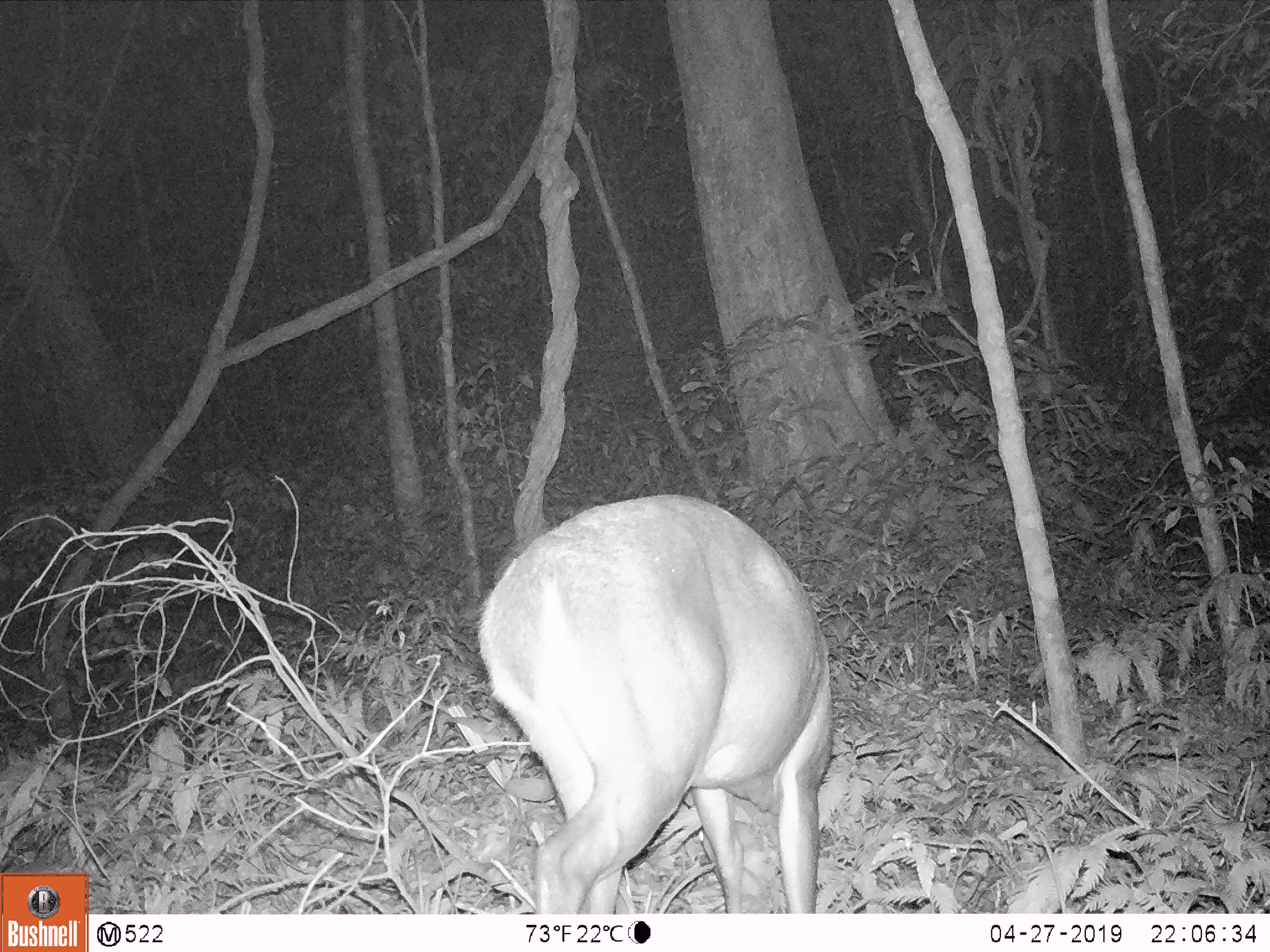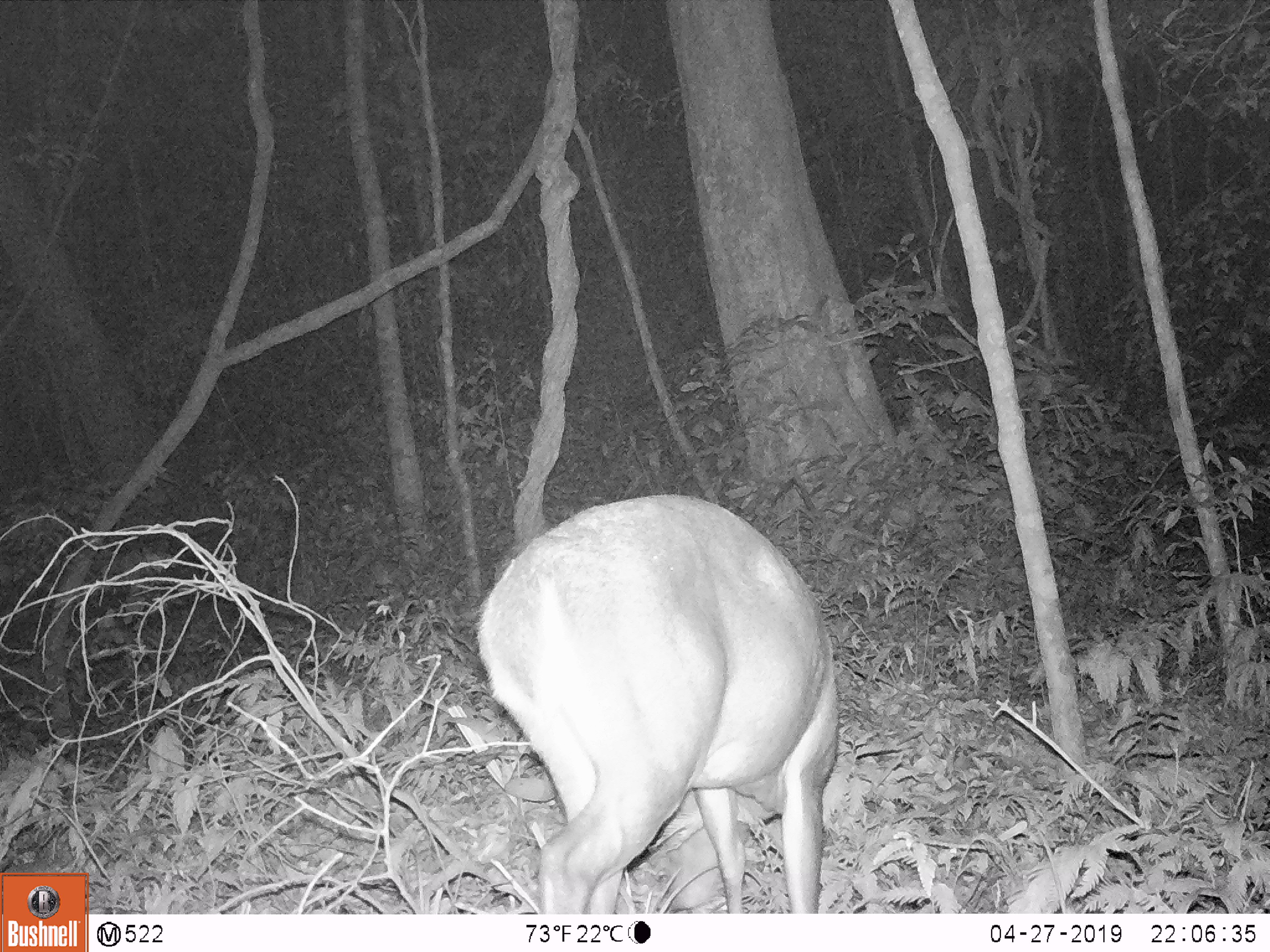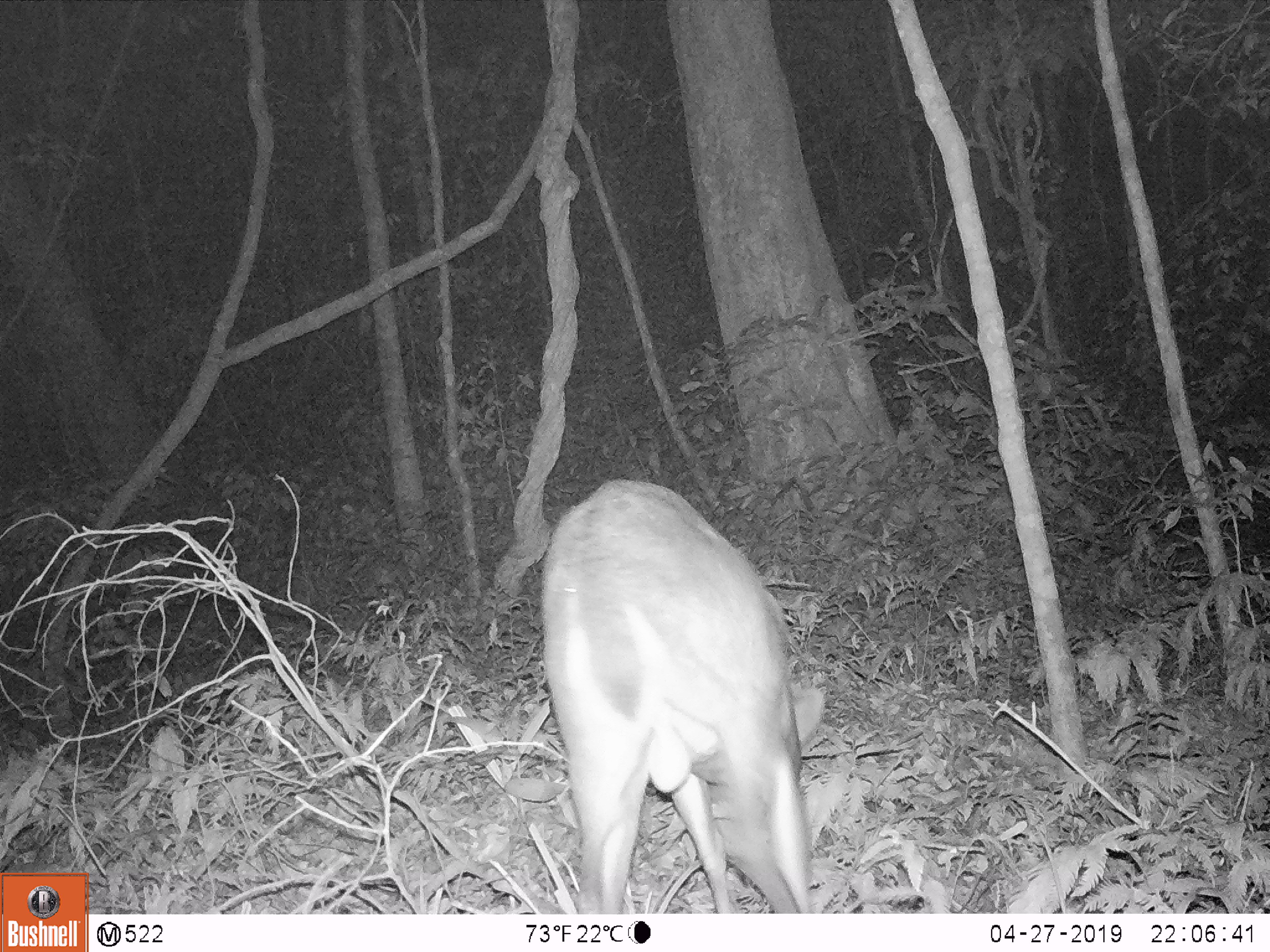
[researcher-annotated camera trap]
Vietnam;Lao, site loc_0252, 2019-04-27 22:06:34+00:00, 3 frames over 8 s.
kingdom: Animalia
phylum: Chordata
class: Mammalia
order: Artiodactyla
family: Cervidae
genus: Muntiacus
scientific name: Muntiacus vuquangensis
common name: large-antlered muntjac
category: large antlered muntjac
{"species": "large antlered muntjac (large-antlered muntjac) (Muntiacus vuquangensis)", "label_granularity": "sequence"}